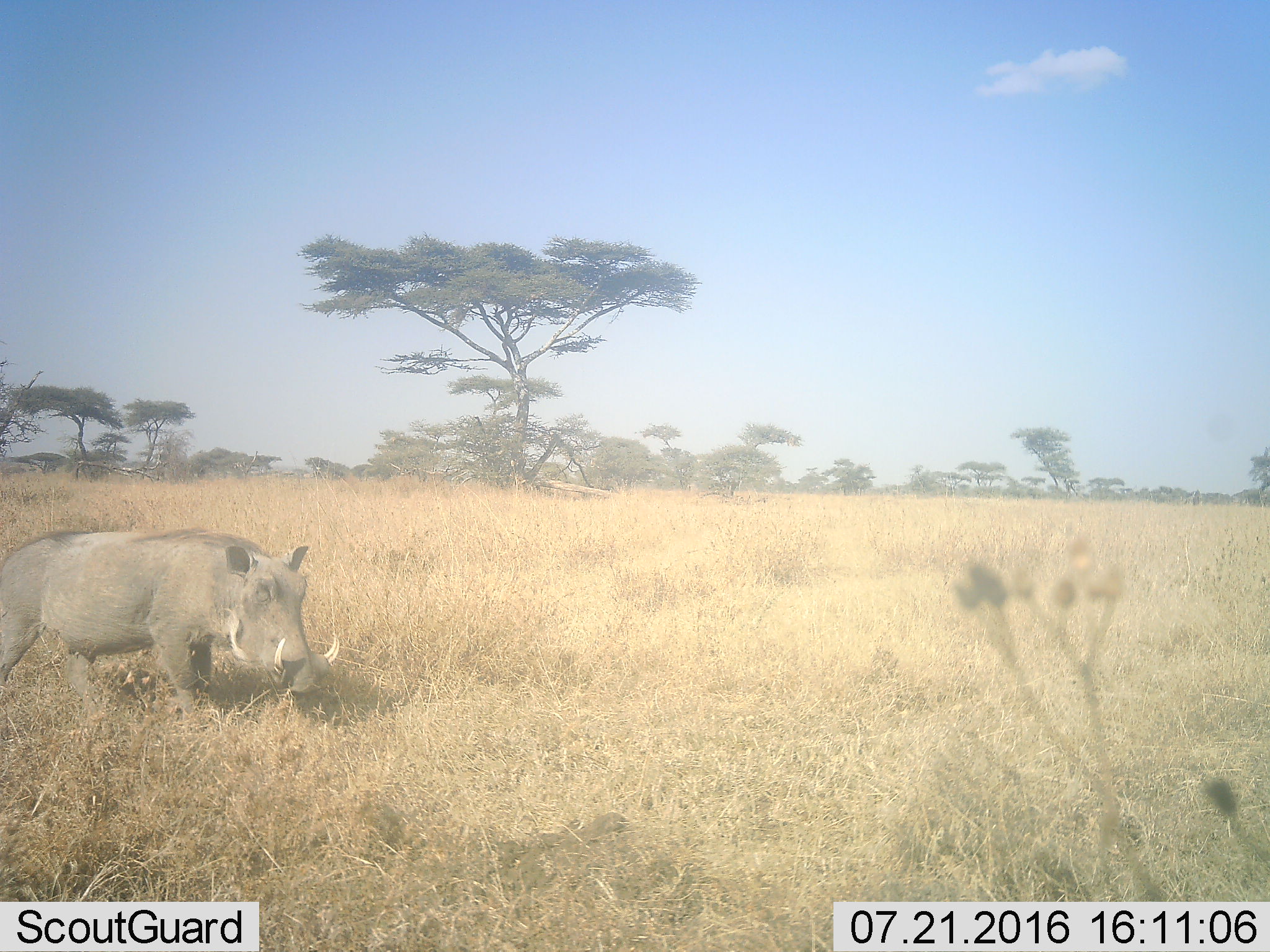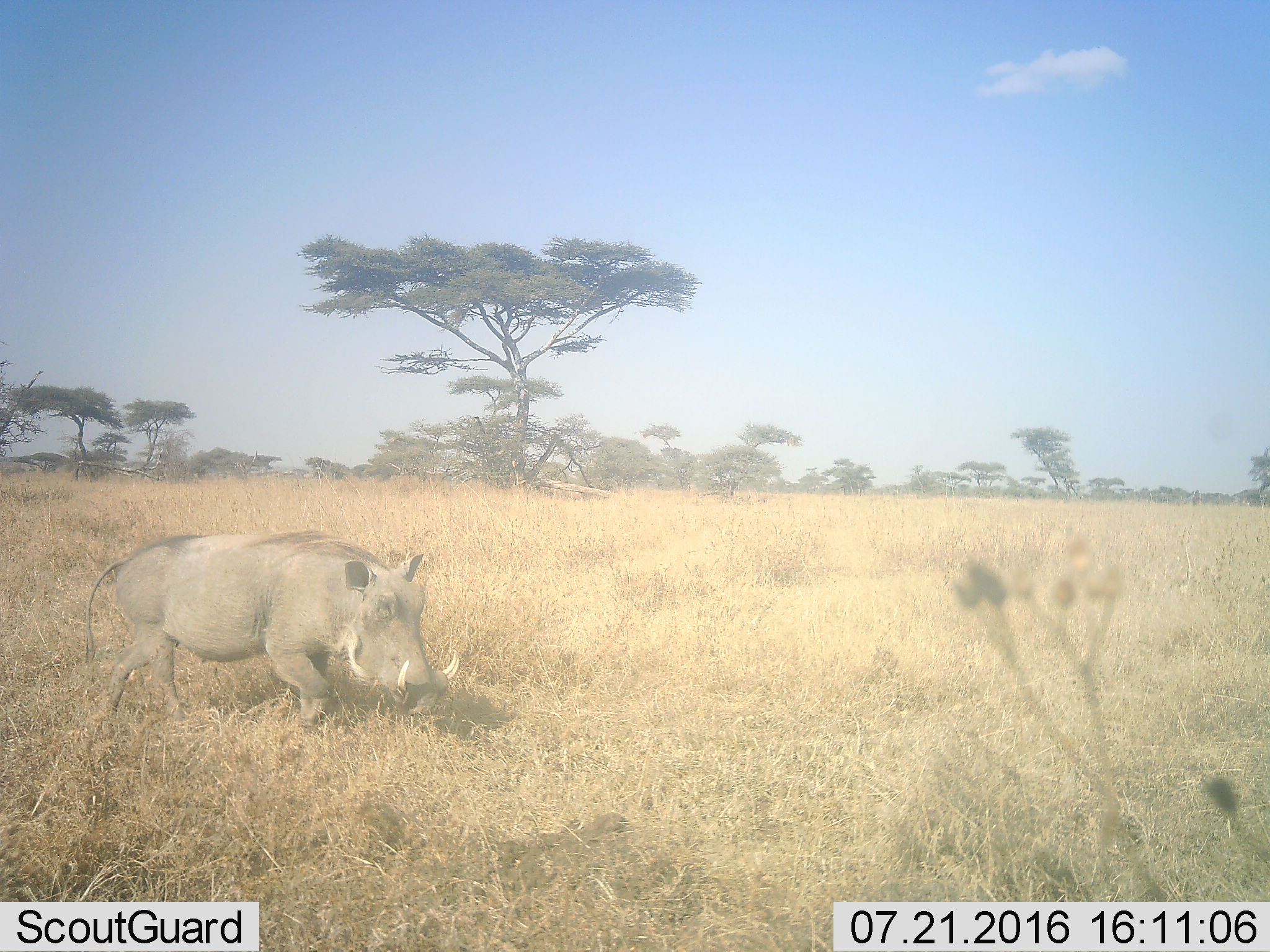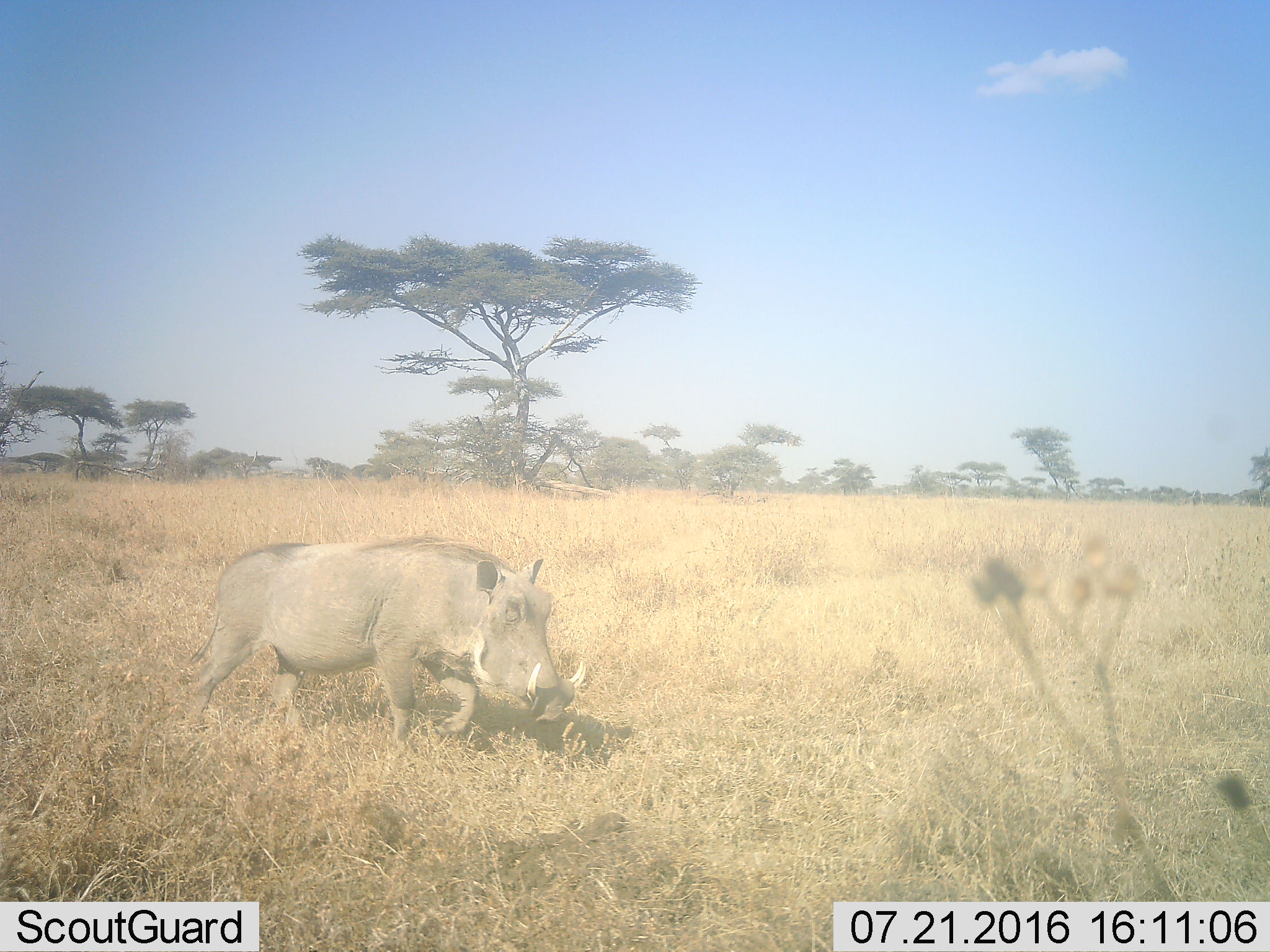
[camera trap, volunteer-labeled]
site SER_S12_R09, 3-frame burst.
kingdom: Animalia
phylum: Chordata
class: Mammalia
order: Artiodactyla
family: Suidae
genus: Phacochoerus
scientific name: Phacochoerus africanus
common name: warthog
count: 1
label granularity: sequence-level